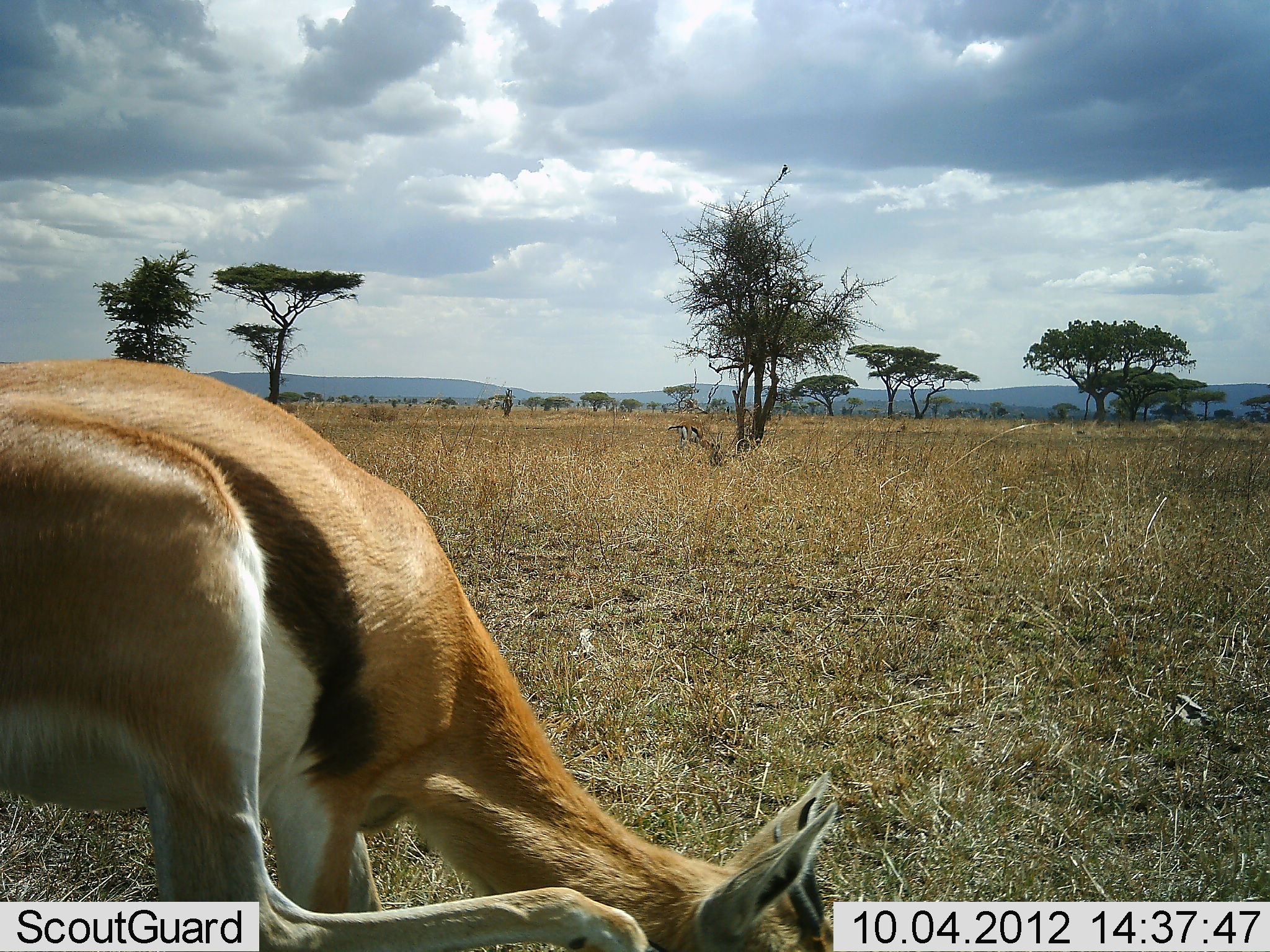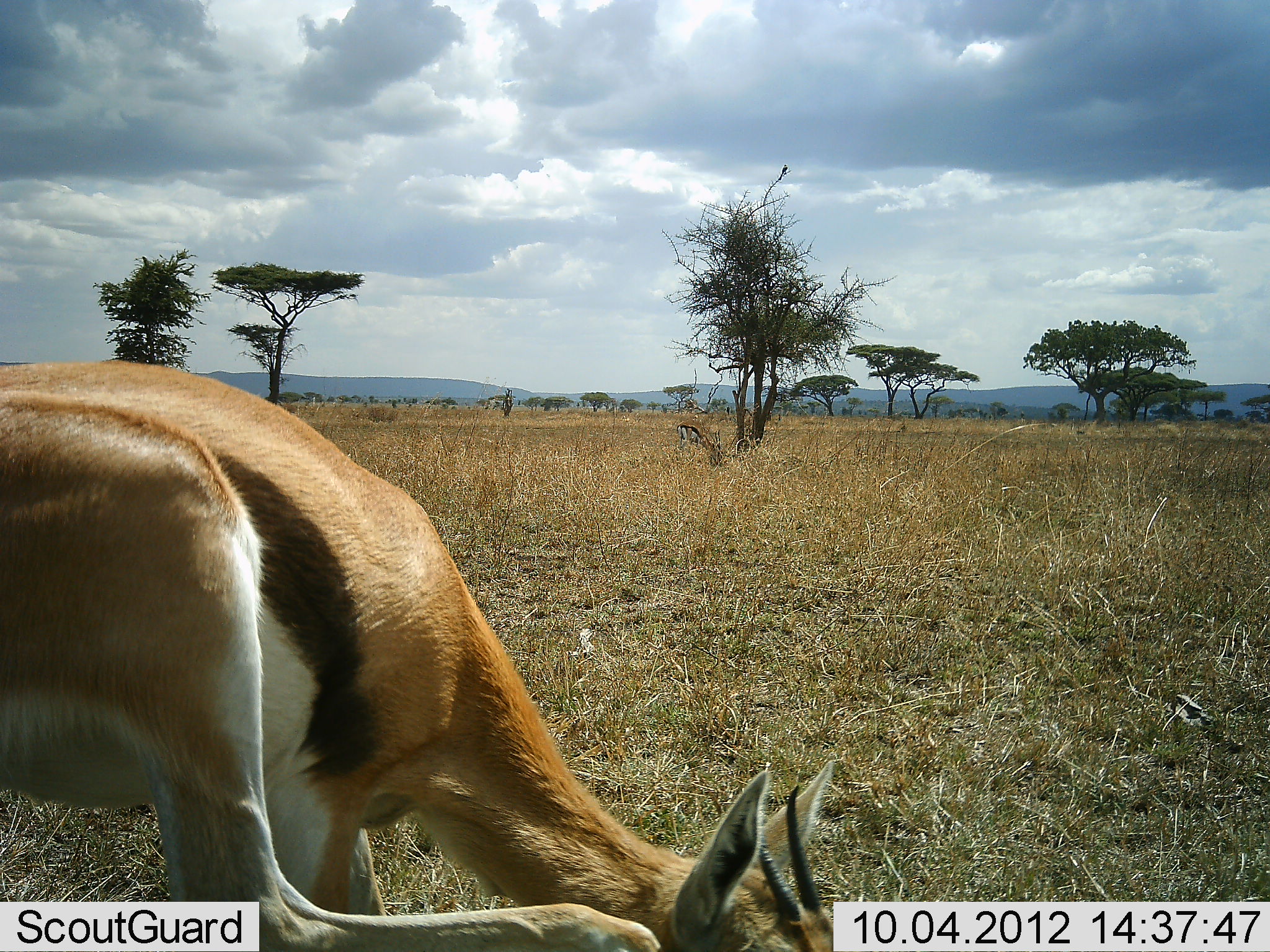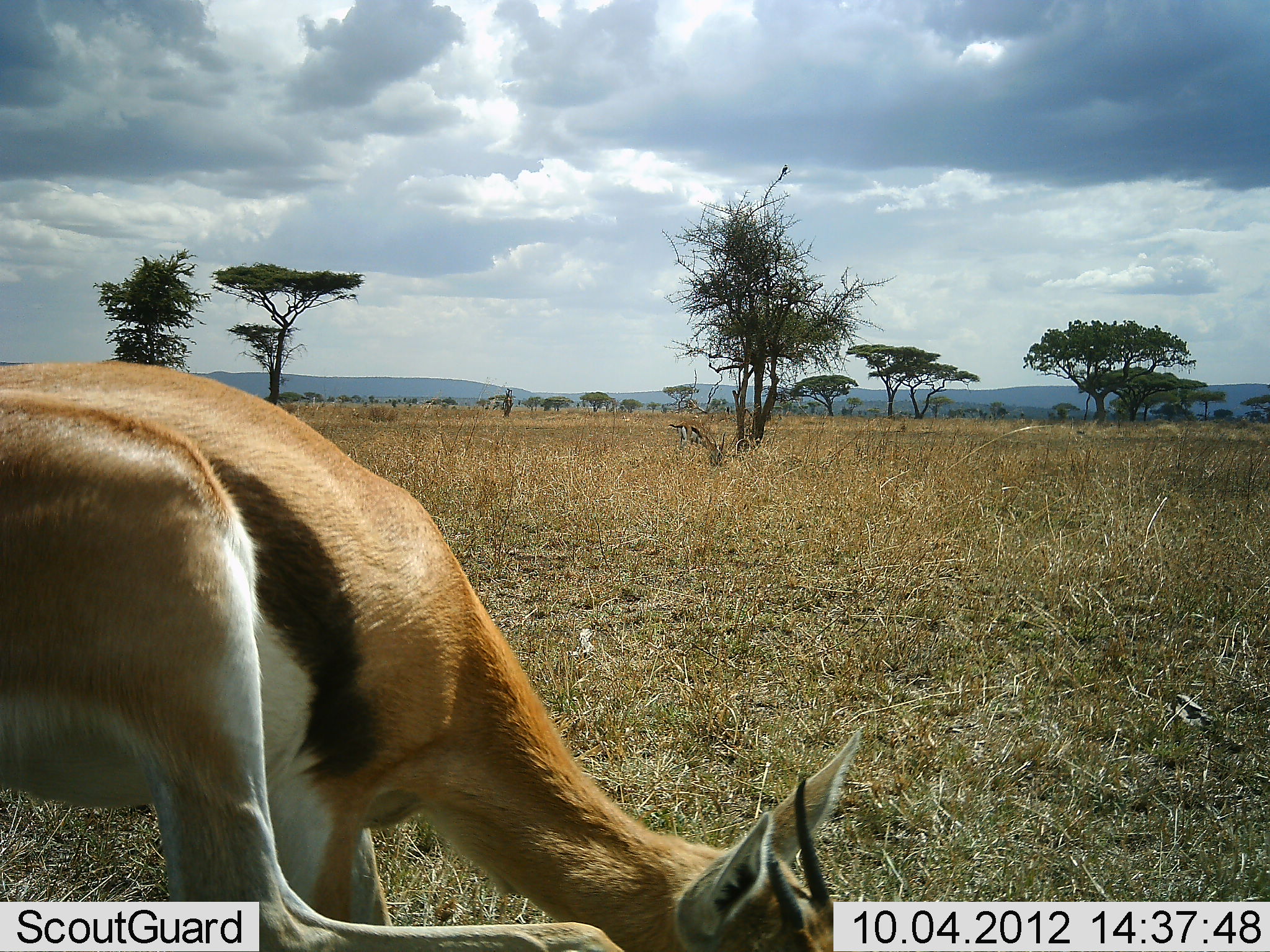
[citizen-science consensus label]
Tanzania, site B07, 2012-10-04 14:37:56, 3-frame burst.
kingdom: Animalia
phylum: Chordata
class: Mammalia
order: Artiodactyla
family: Bovidae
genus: Eudorcas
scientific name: Eudorcas thomsonii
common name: thomson's gazelle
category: gazellethomsons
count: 1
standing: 42%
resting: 0%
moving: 8%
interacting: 8%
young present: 0%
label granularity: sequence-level